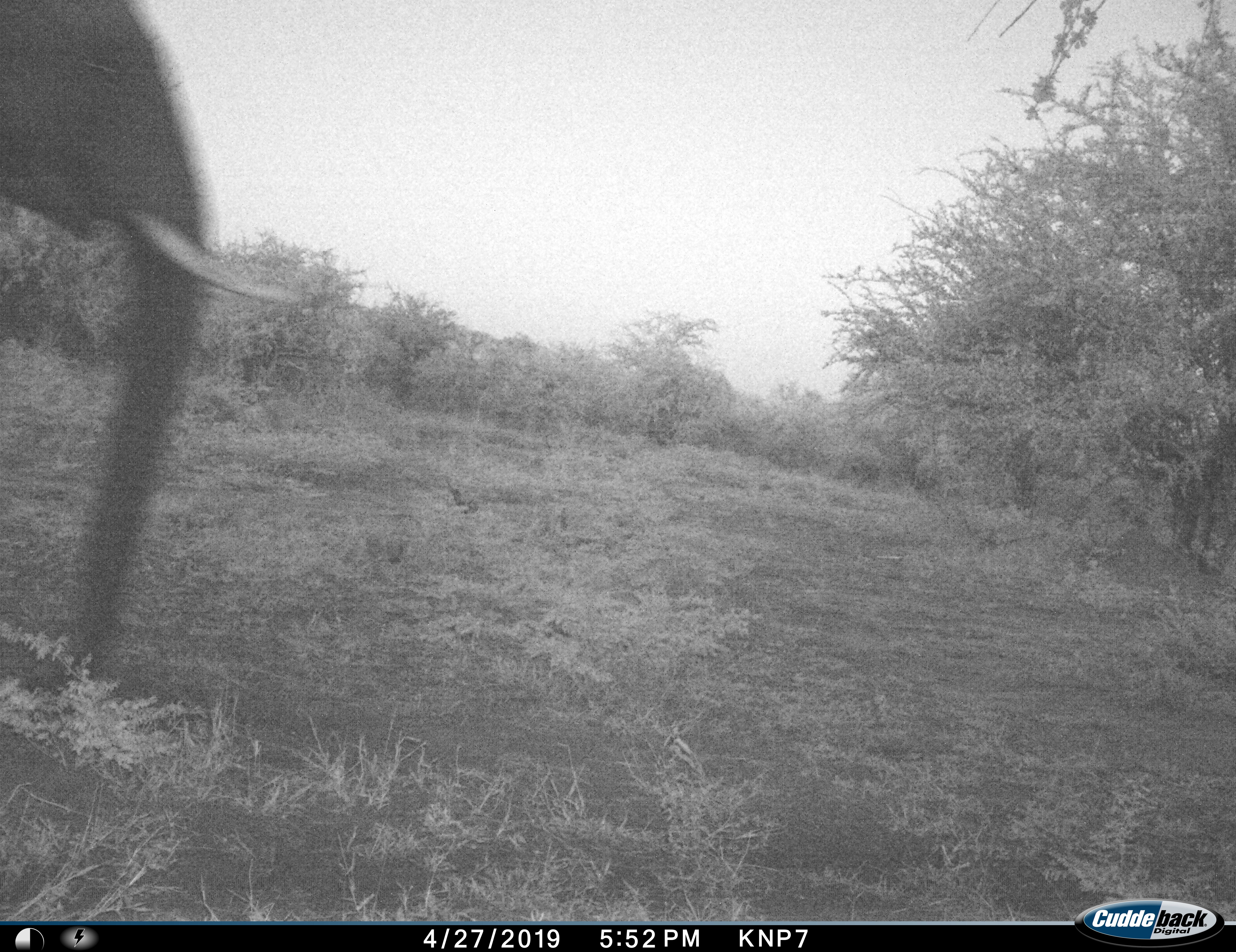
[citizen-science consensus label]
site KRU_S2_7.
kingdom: Animalia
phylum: Chordata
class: Mammalia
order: Proboscidea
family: Elephantidae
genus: Loxodonta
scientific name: Loxodonta africana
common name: african bush elephant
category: elephant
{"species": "elephant (african bush elephant) (Loxodonta africana)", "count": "1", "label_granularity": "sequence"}